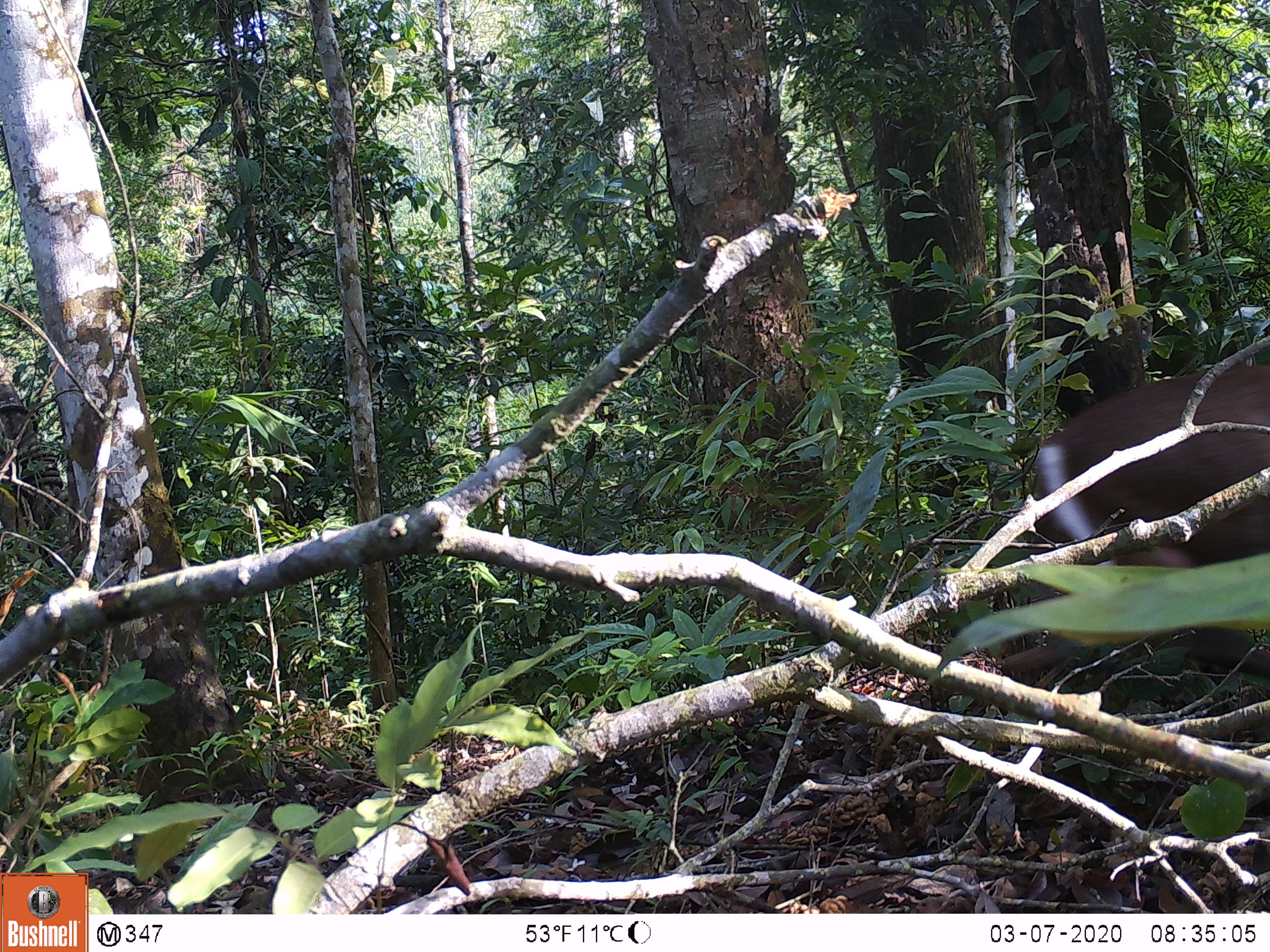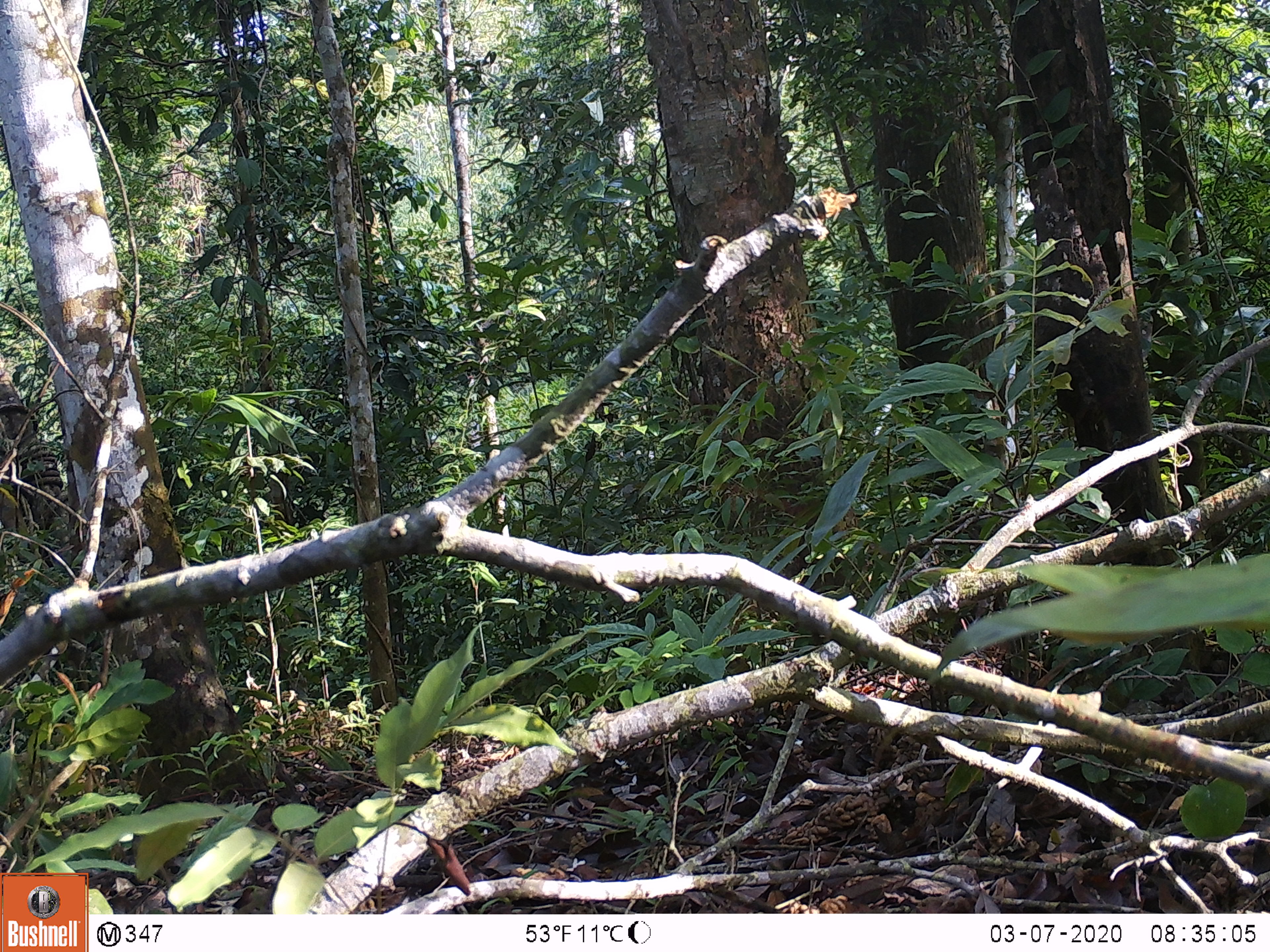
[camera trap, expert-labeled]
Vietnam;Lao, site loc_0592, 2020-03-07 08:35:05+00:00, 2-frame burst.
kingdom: Animalia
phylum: Chordata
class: Mammalia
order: Artiodactyla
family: Cervidae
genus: Muntiacus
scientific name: Muntiacus rooseveltorum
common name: roosevelt's muntjac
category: roosevelts muntjac group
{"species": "roosevelts muntjac group (roosevelt's muntjac) (Muntiacus rooseveltorum)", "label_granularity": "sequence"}